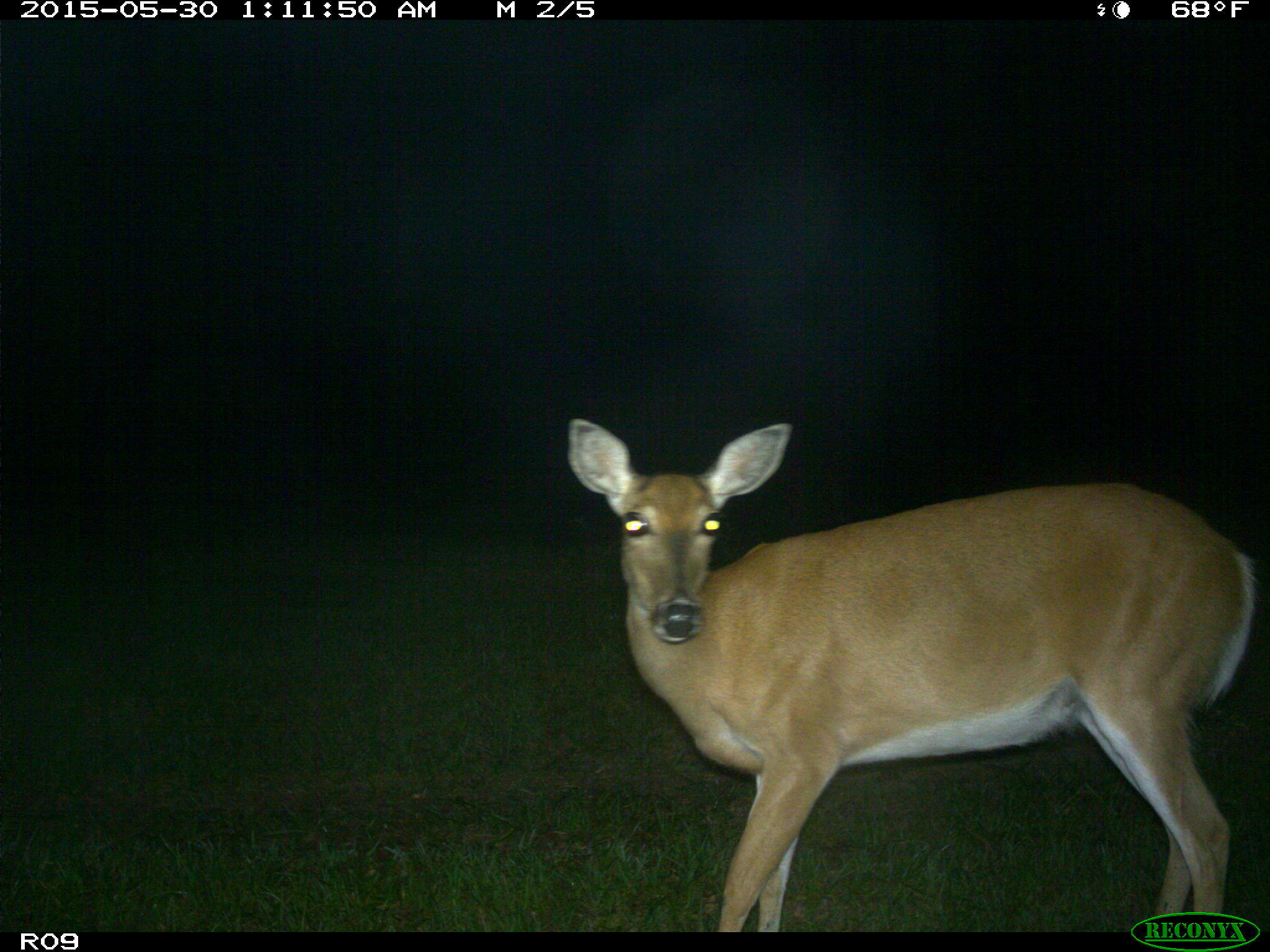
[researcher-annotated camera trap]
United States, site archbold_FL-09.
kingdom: Animalia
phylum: Chordata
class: Mammalia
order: Artiodactyla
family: Cervidae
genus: Odocoileus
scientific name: Odocoileus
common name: deer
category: unidentified deer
Unidentified deer (deer) (Odocoileus).